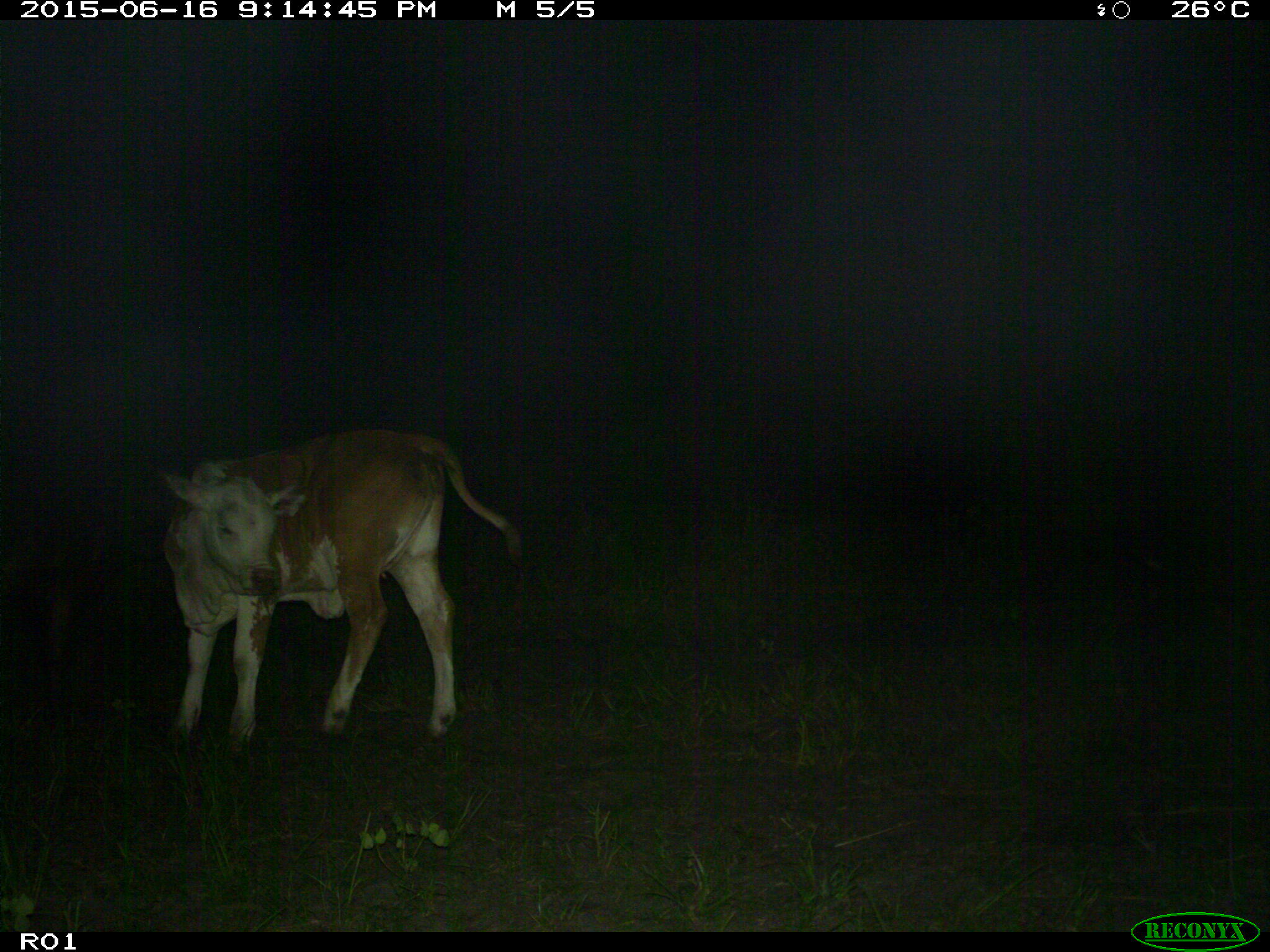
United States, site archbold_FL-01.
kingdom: Animalia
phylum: Chordata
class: Mammalia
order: Artiodactyla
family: Bovidae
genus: Bos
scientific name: Bos taurus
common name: domestic cow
Bos taurus (domestic cow).